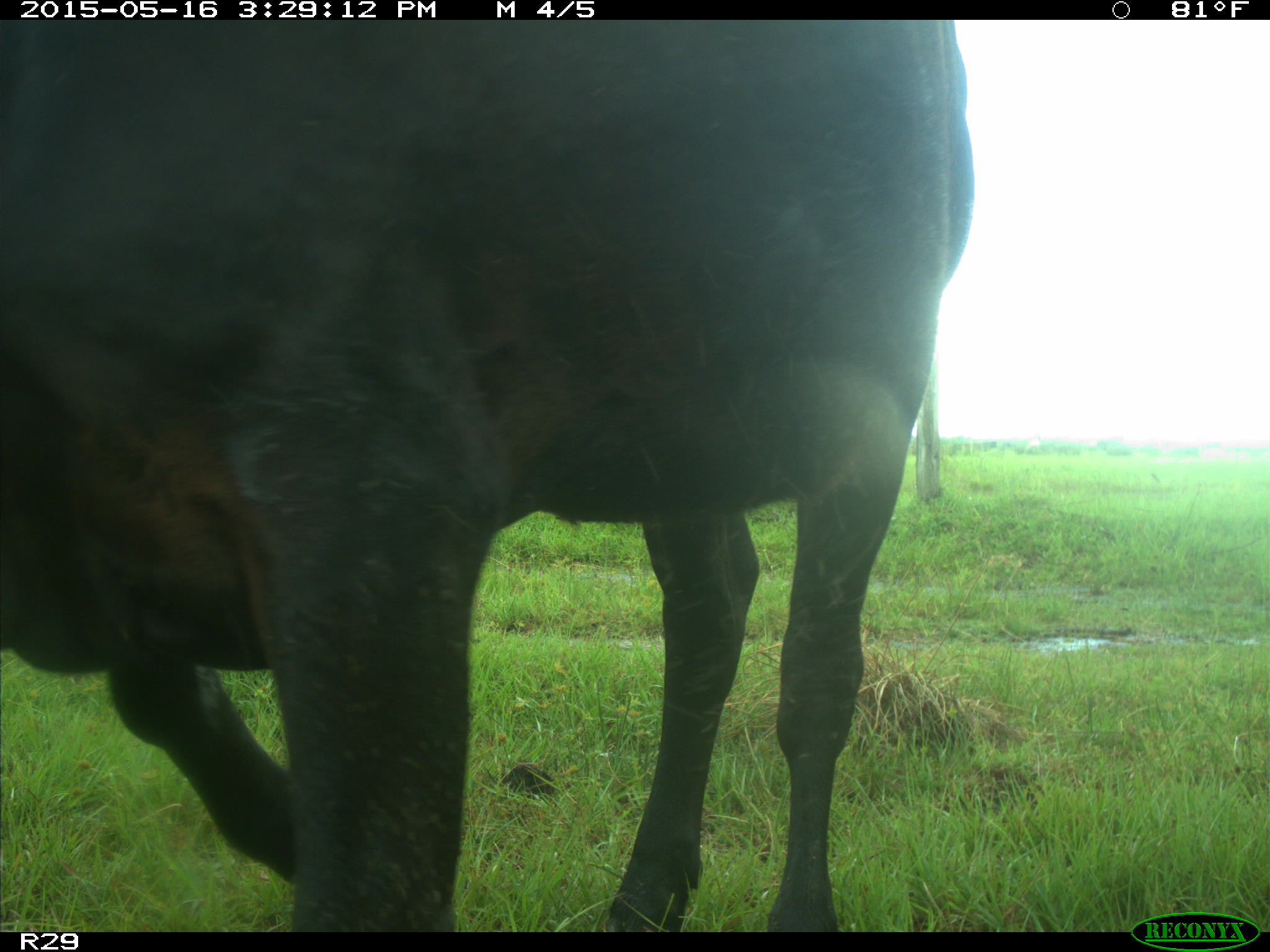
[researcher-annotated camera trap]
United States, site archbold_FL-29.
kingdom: Animalia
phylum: Chordata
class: Mammalia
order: Artiodactyla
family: Bovidae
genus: Bos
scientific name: Bos taurus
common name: domestic cow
Bos taurus (domestic cow).